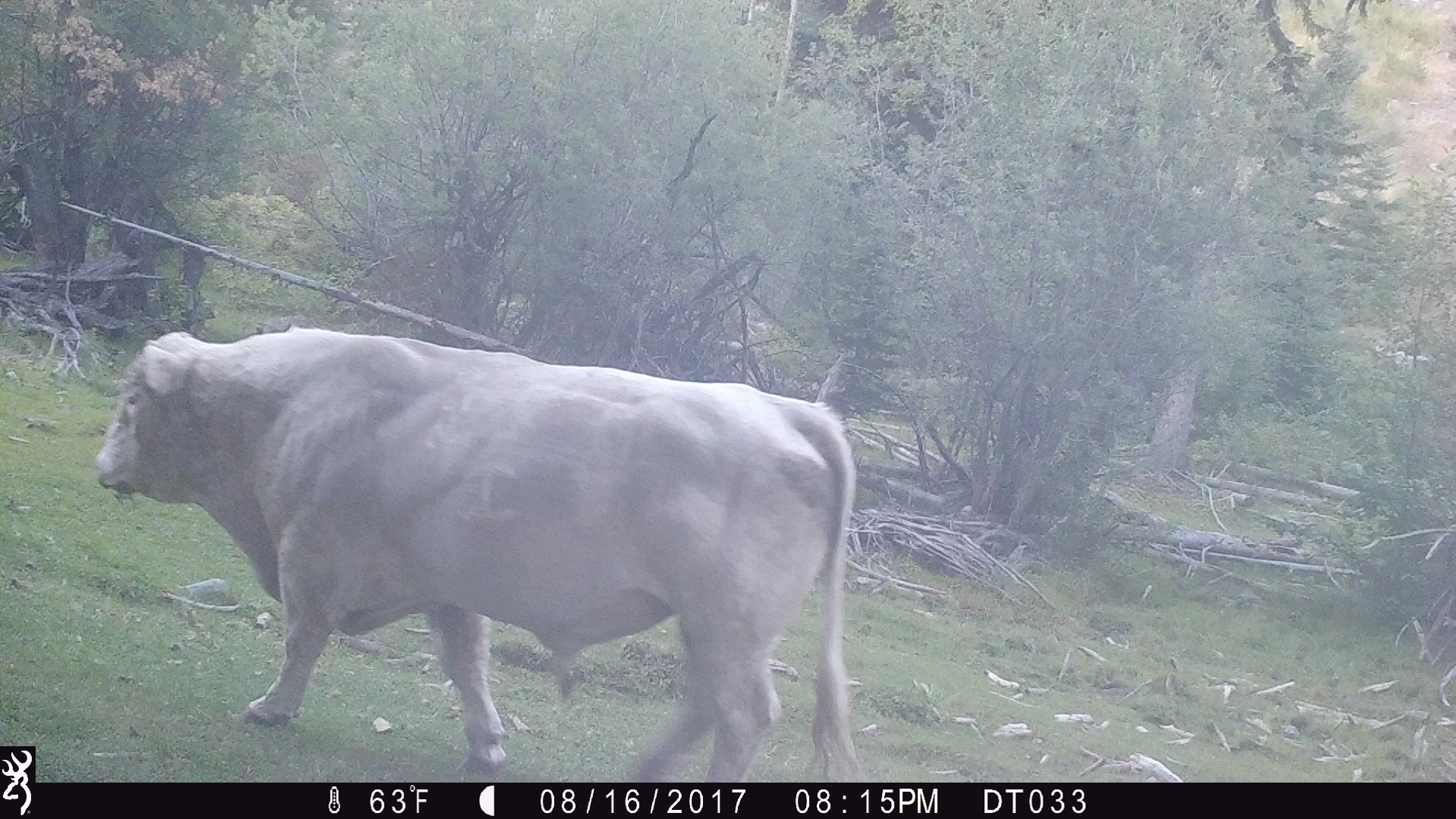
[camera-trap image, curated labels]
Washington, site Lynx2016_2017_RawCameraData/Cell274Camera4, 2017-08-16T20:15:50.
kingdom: Animalia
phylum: Chordata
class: Mammalia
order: Artiodactyla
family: Bovidae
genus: Bos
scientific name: Bos taurus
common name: domestic cattle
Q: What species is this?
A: Domestic cattle (Bos taurus).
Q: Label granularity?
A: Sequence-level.